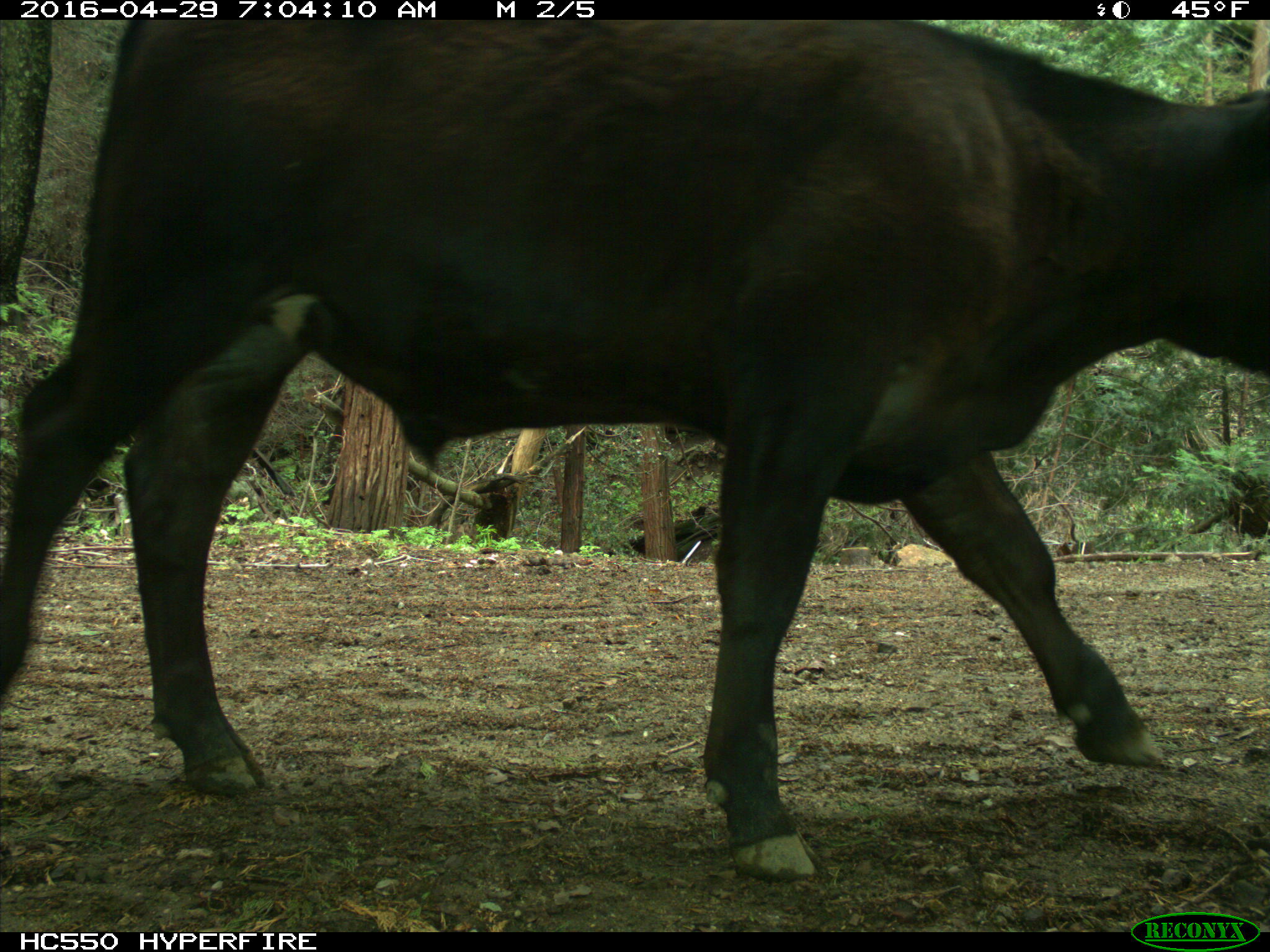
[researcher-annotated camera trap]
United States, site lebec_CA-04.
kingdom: Animalia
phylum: Chordata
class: Mammalia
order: Artiodactyla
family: Bovidae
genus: Bos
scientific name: Bos taurus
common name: domestic cow